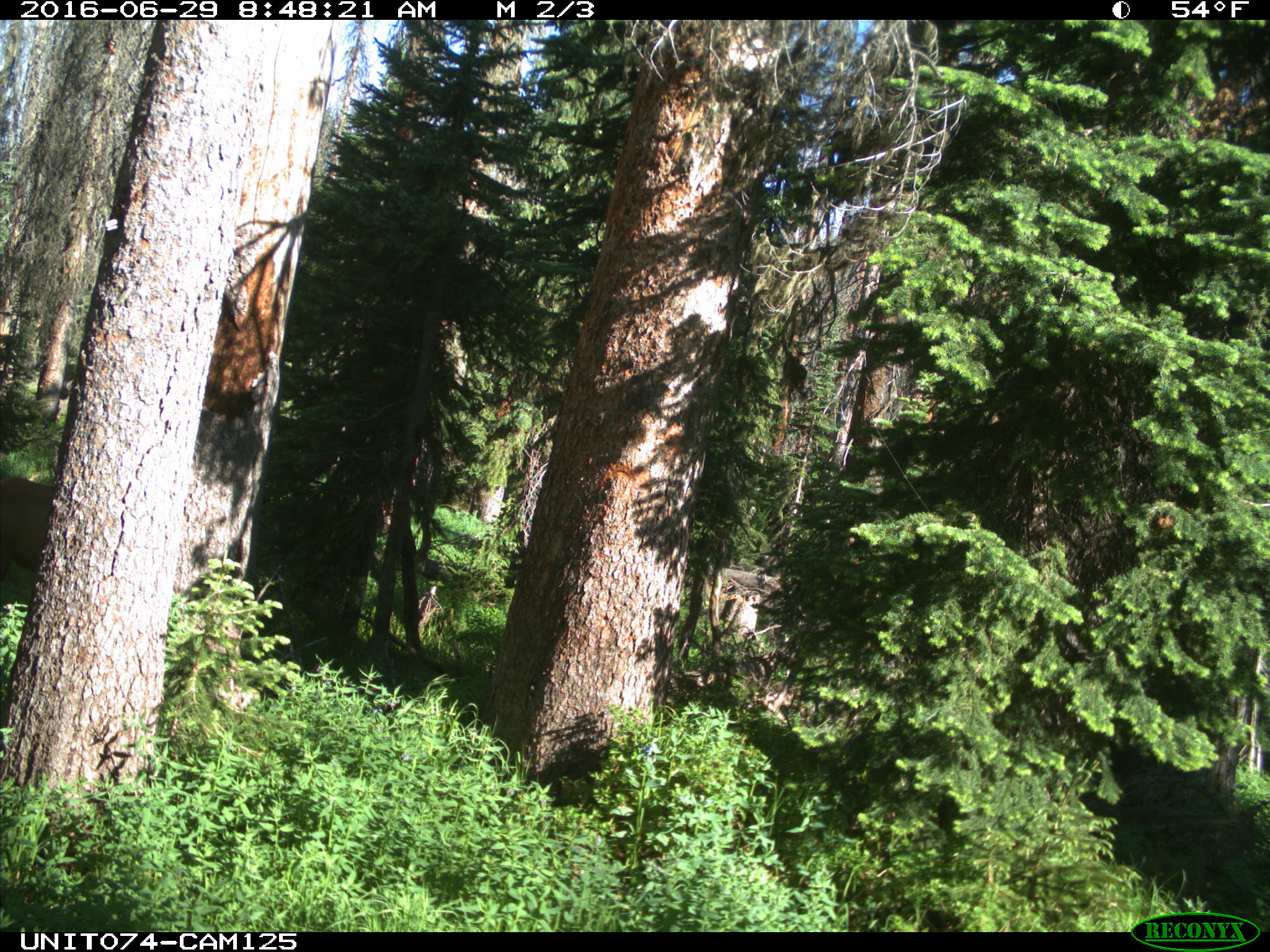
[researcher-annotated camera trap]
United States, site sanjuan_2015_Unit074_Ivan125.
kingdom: Animalia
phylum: Chordata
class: Mammalia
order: Artiodactyla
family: Cervidae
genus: Cervus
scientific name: Cervus elaphus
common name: red deer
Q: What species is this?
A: Cervus elaphus (red deer).